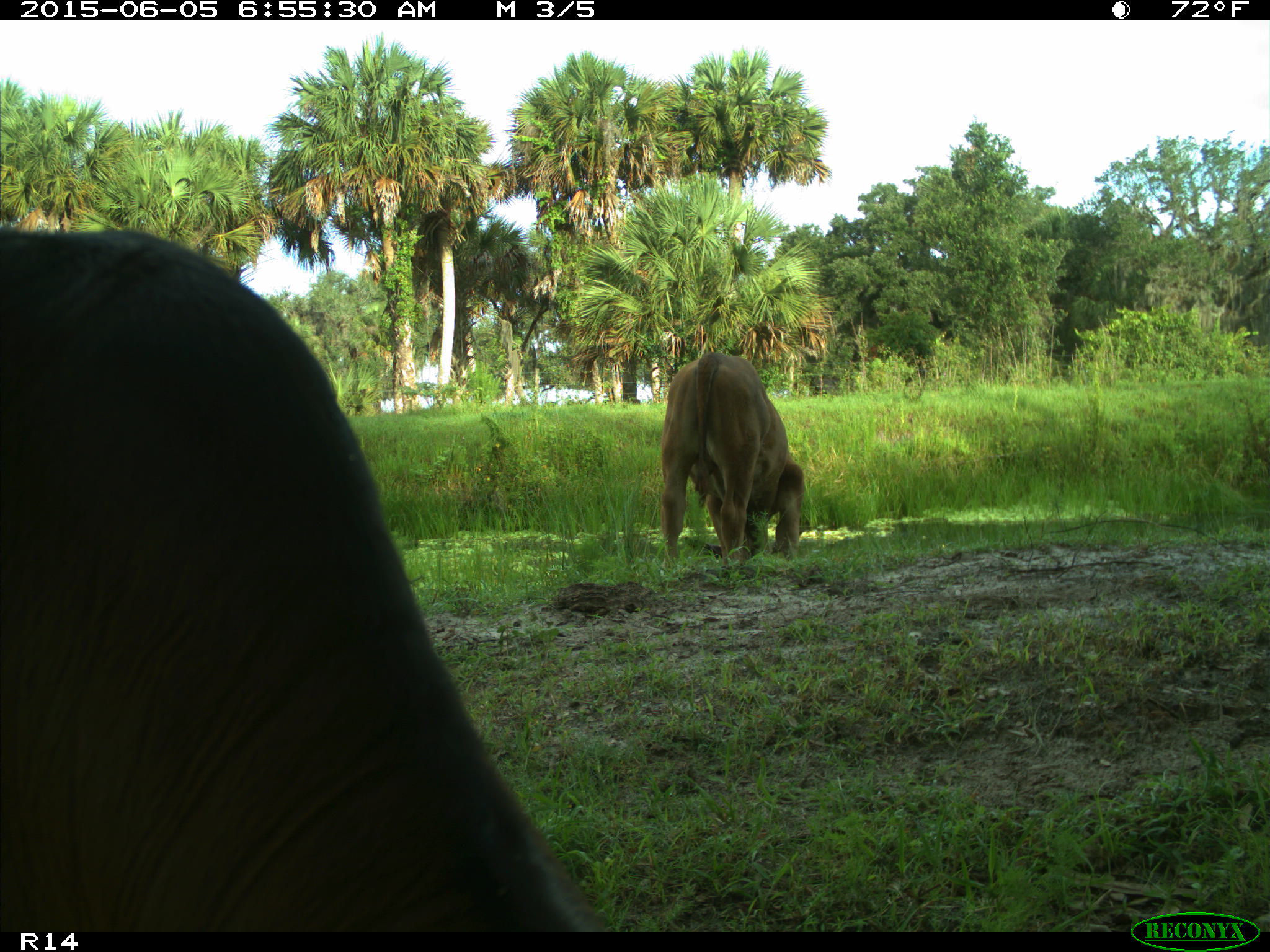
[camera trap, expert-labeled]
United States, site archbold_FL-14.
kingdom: Animalia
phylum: Chordata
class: Mammalia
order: Artiodactyla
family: Bovidae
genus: Bos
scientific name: Bos taurus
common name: domestic cow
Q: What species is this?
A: Bos taurus (domestic cow).